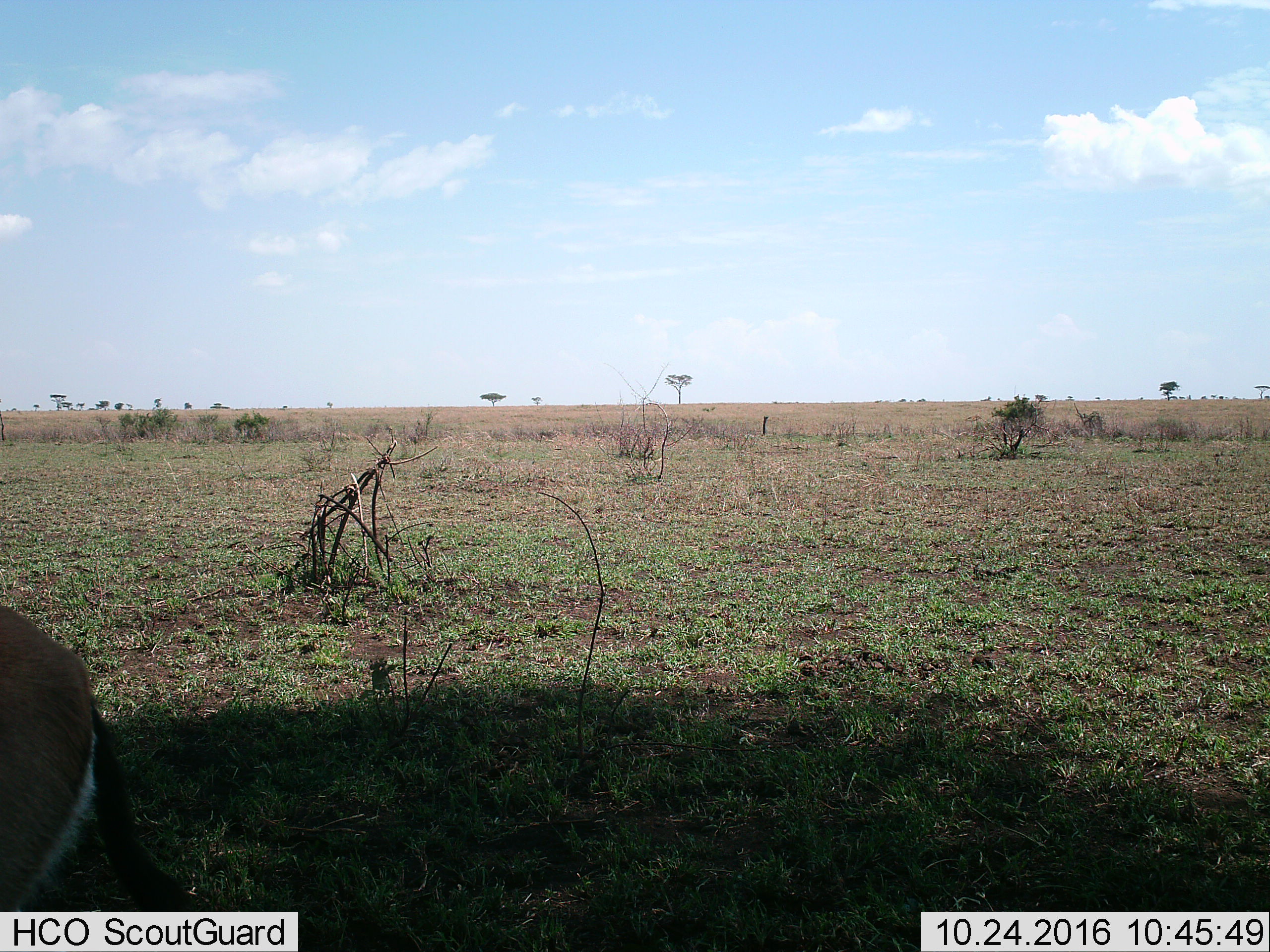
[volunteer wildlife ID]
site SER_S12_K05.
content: unidentified animal